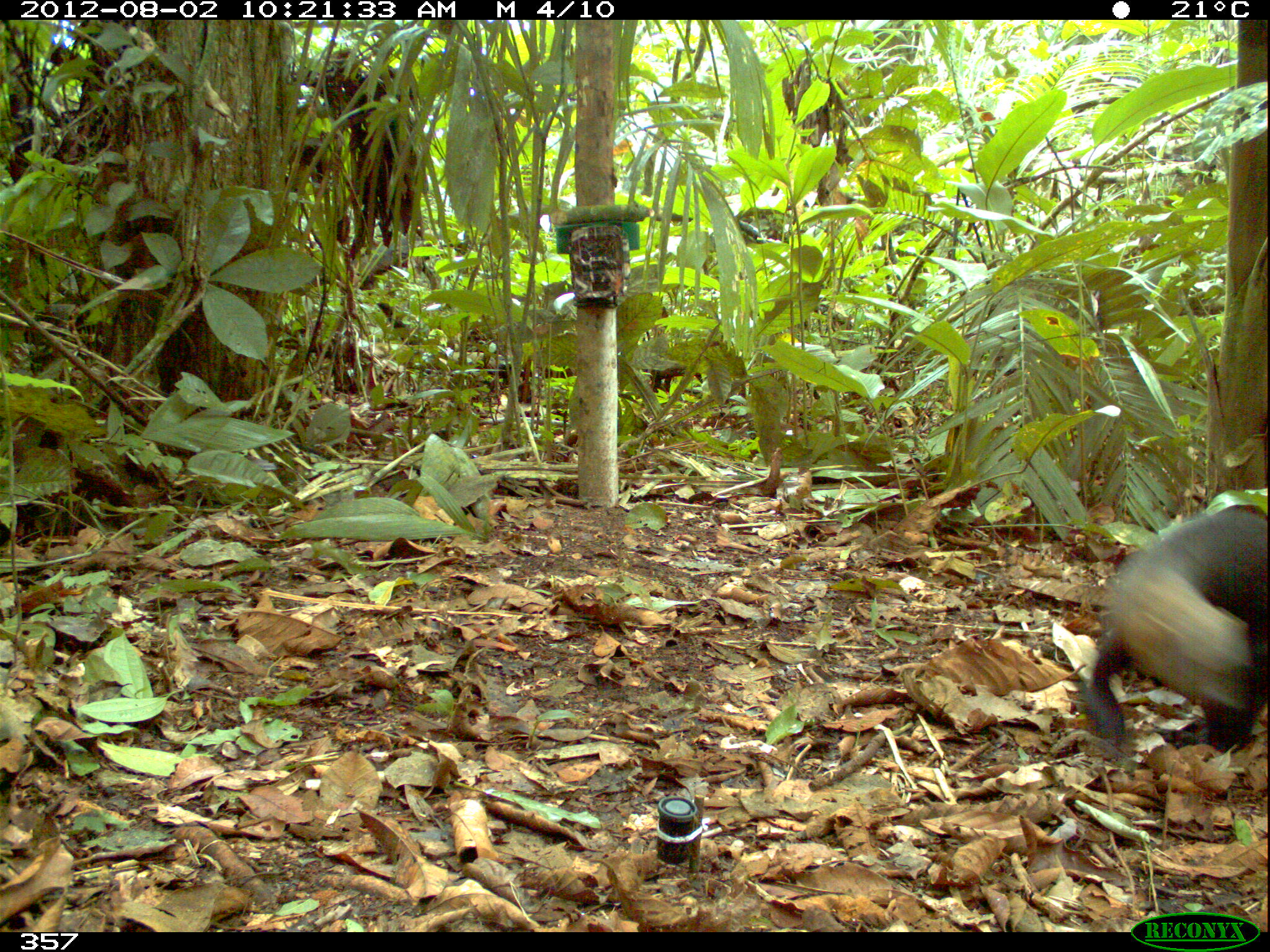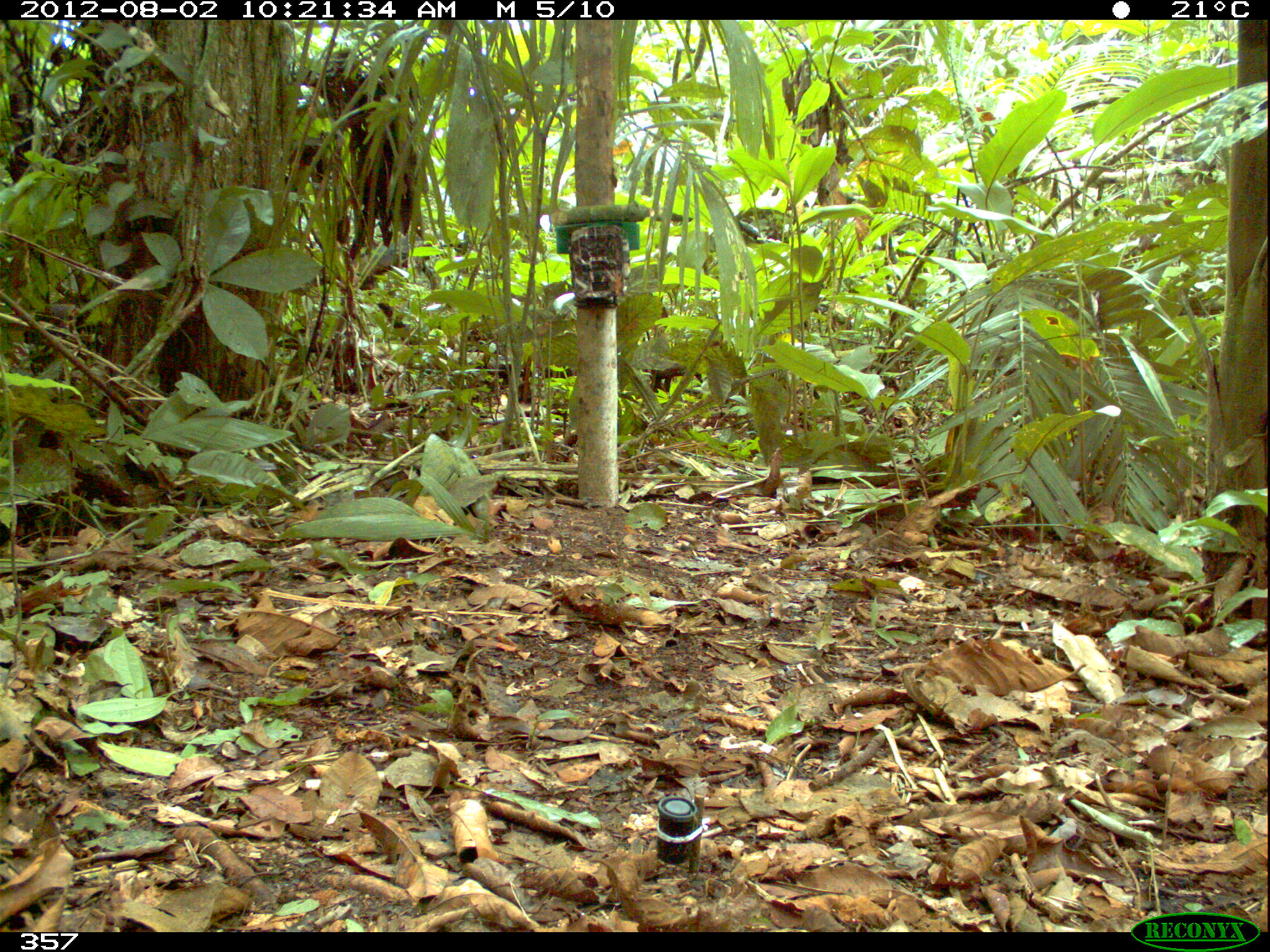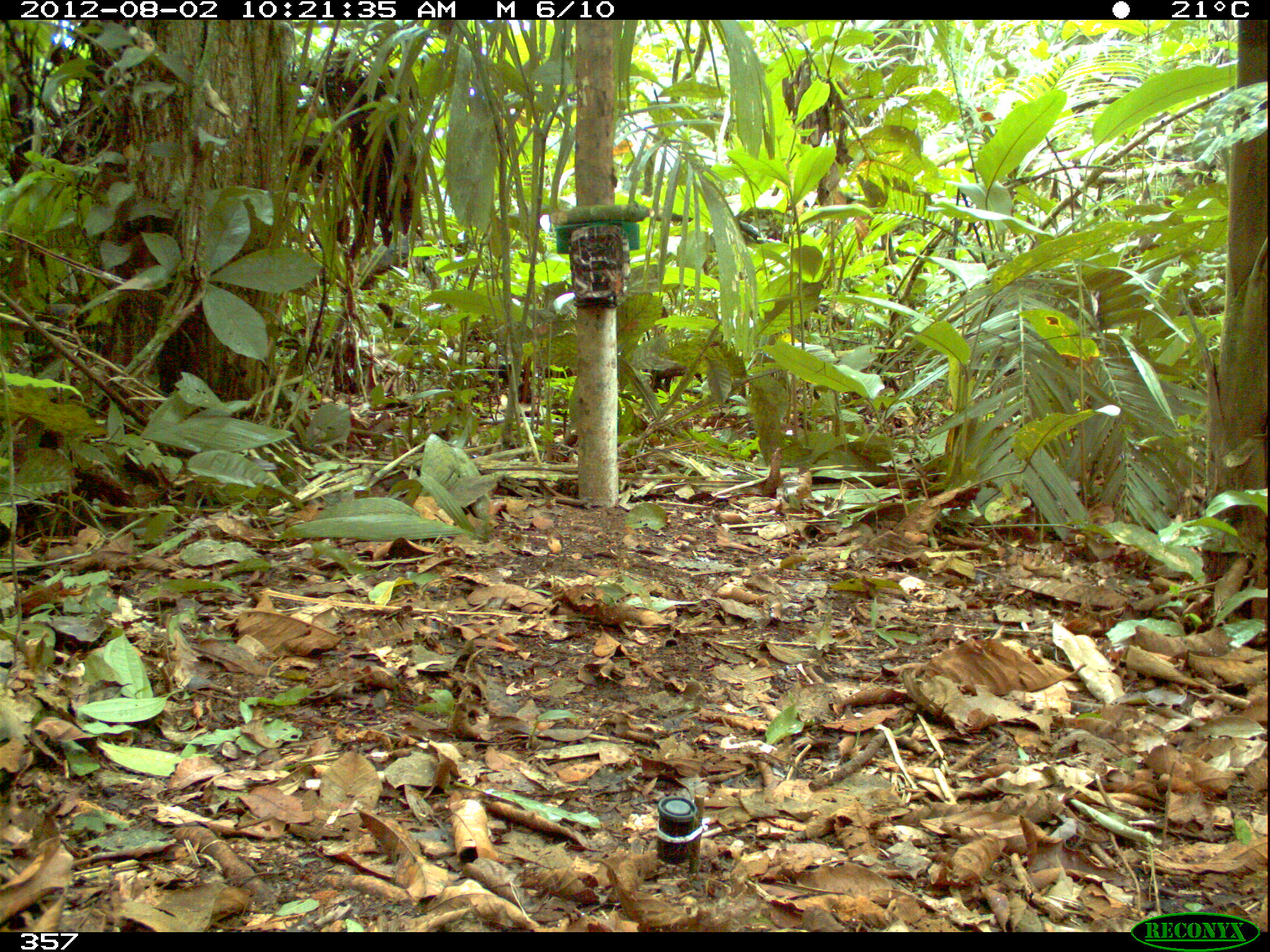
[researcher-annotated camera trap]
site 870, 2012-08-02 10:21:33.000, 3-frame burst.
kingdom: Animalia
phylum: Chordata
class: Mammalia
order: Carnivora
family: Mustelidae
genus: Eira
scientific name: Eira barbara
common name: tayra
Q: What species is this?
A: Eira barbara (tayra).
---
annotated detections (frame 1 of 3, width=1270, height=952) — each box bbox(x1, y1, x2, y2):
eira barbara: bbox(1079, 502, 1264, 751)